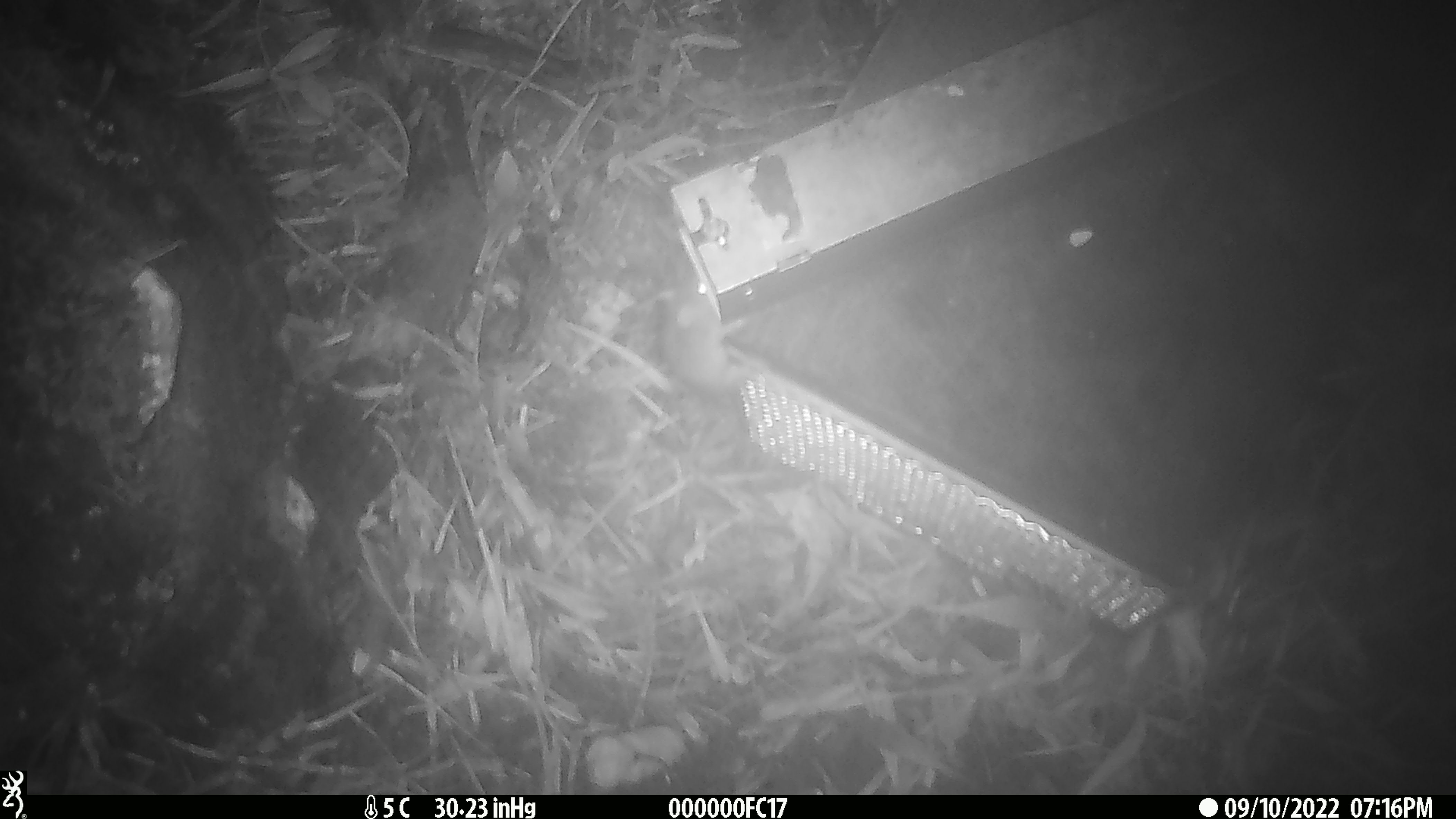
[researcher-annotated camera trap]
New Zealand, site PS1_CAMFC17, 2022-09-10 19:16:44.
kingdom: Animalia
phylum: Chordata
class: Mammalia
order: Rodentia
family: Muridae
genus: Mus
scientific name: Mus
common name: mouse